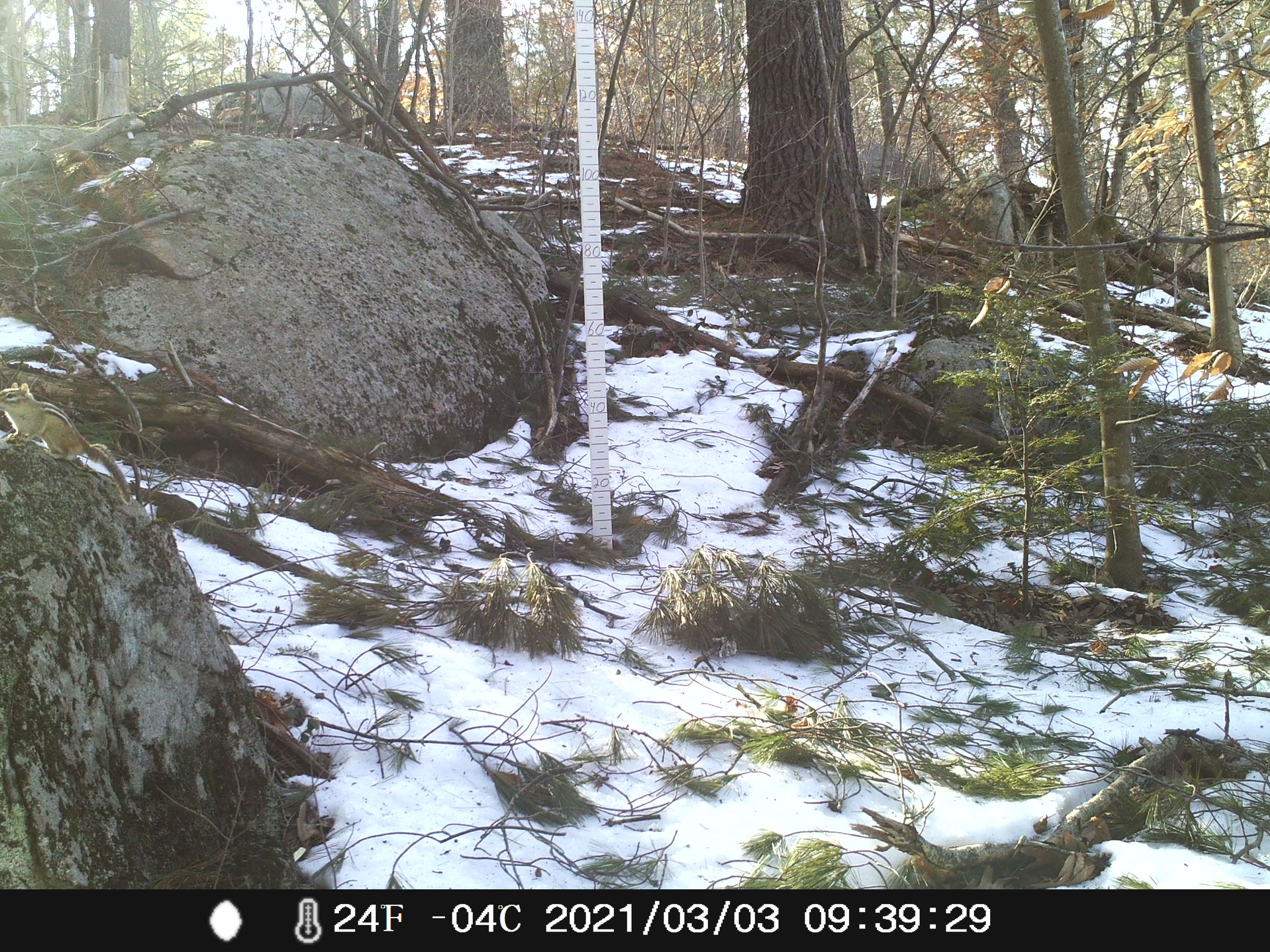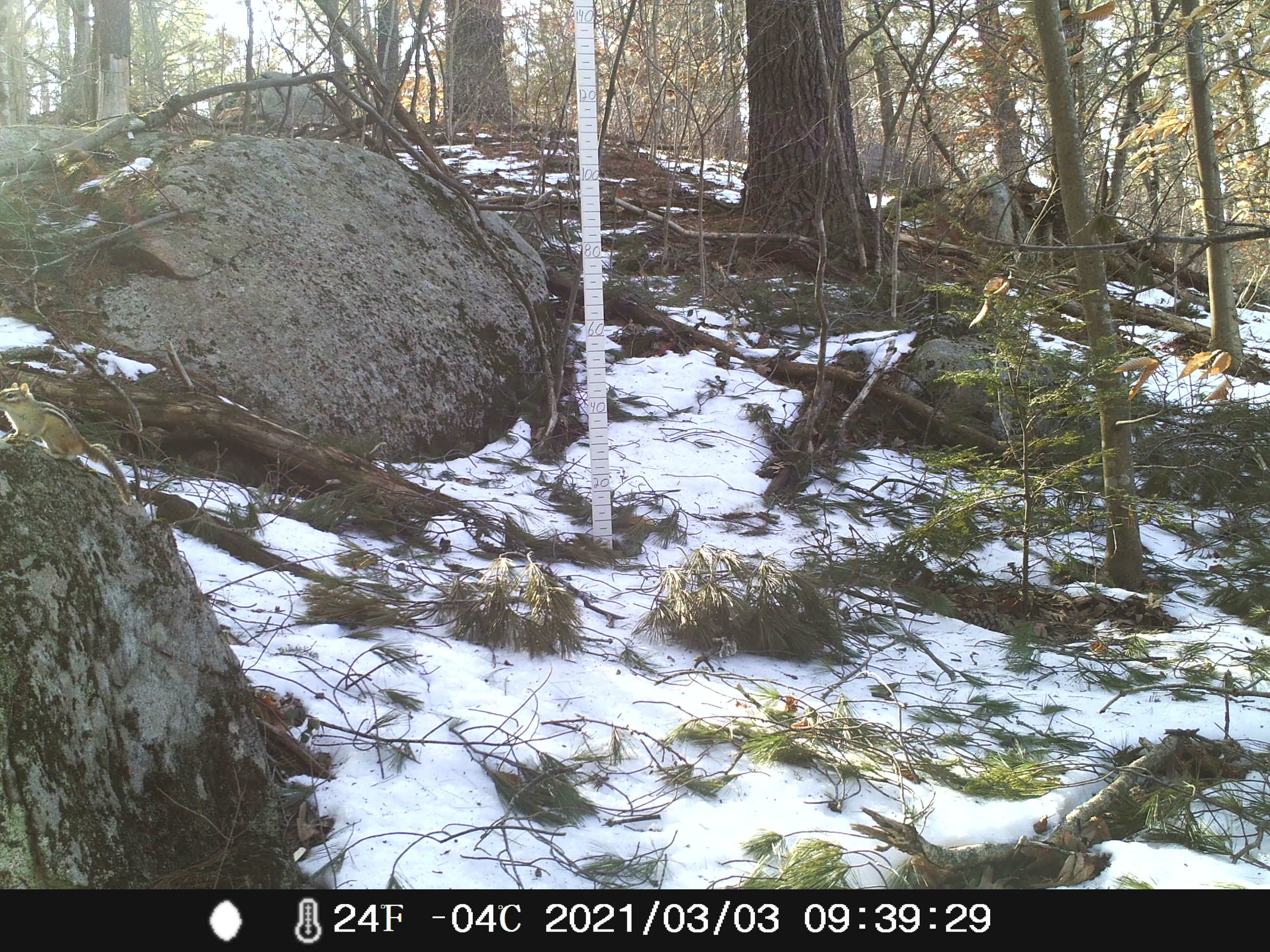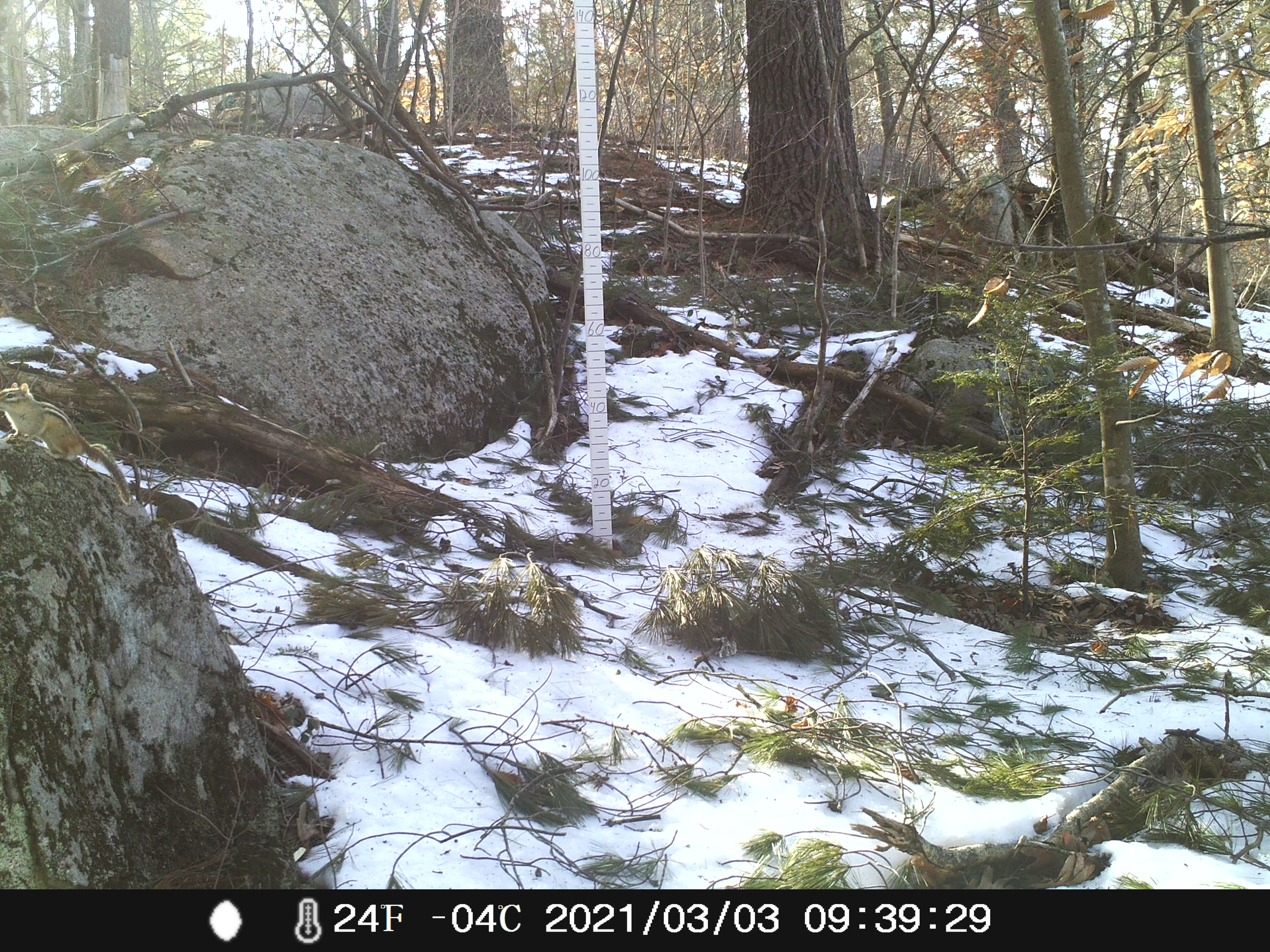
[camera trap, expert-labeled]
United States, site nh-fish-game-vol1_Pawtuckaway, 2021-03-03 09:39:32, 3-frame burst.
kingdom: Animalia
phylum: Chordata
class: Mammalia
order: Rodentia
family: Sciuridae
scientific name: Tamiini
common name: chipmunk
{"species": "chipmunk (Tamiini)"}